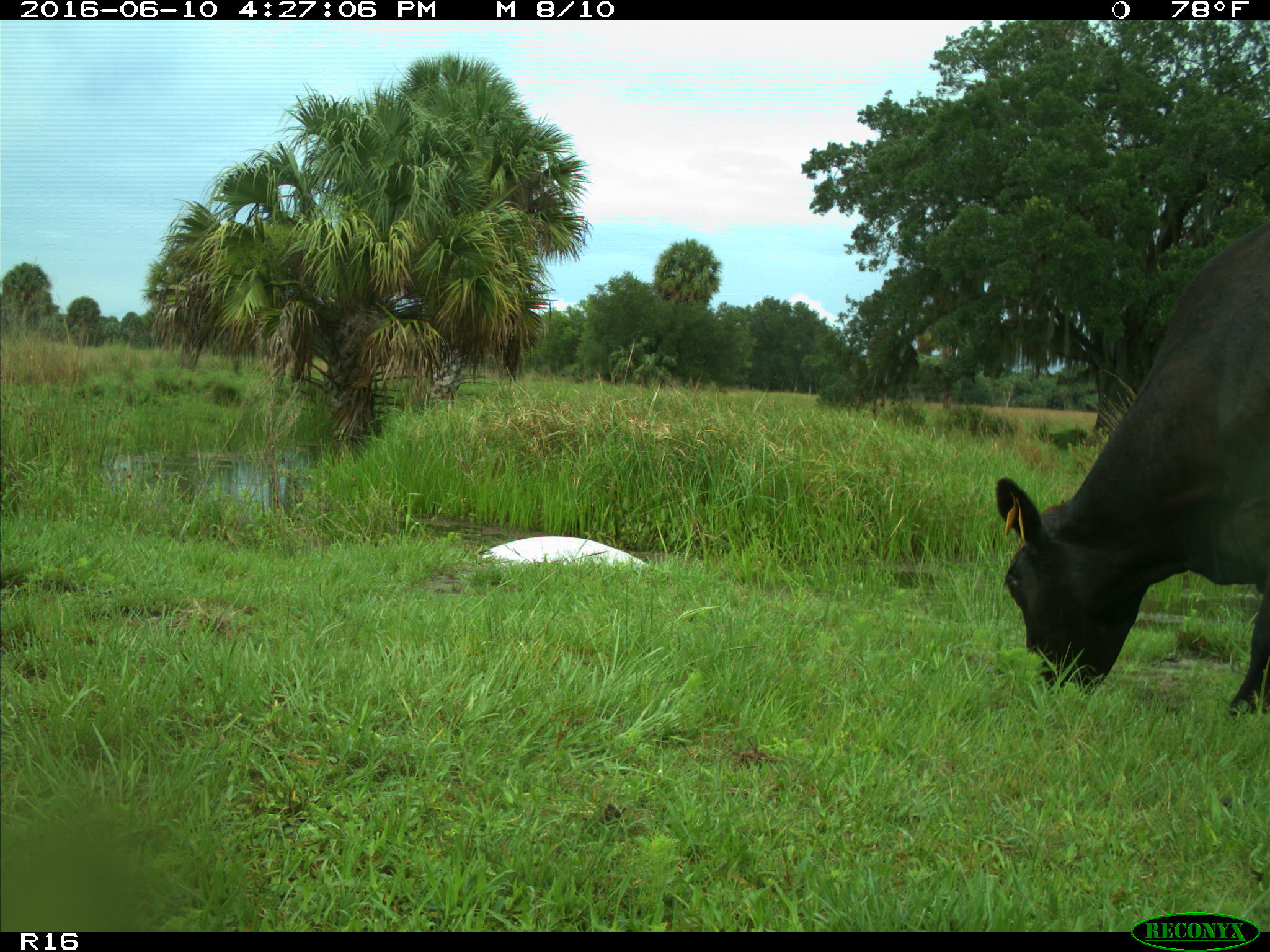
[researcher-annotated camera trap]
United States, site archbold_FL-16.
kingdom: Animalia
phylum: Chordata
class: Mammalia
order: Artiodactyla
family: Bovidae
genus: Bos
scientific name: Bos taurus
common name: domestic cow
Bos taurus (domestic cow).